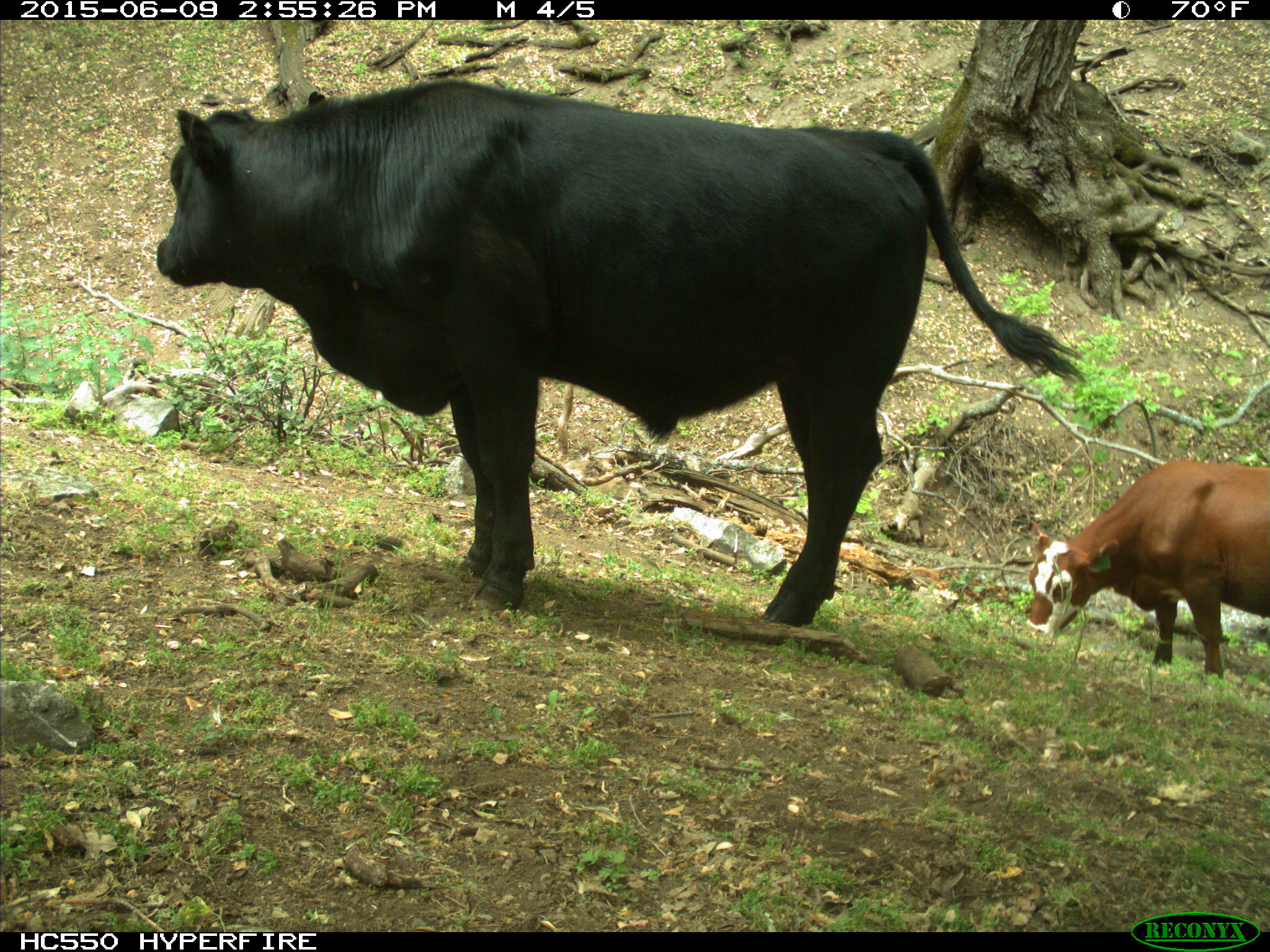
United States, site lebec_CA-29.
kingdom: Animalia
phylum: Chordata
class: Mammalia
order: Artiodactyla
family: Bovidae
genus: Bos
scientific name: Bos taurus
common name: domestic cow